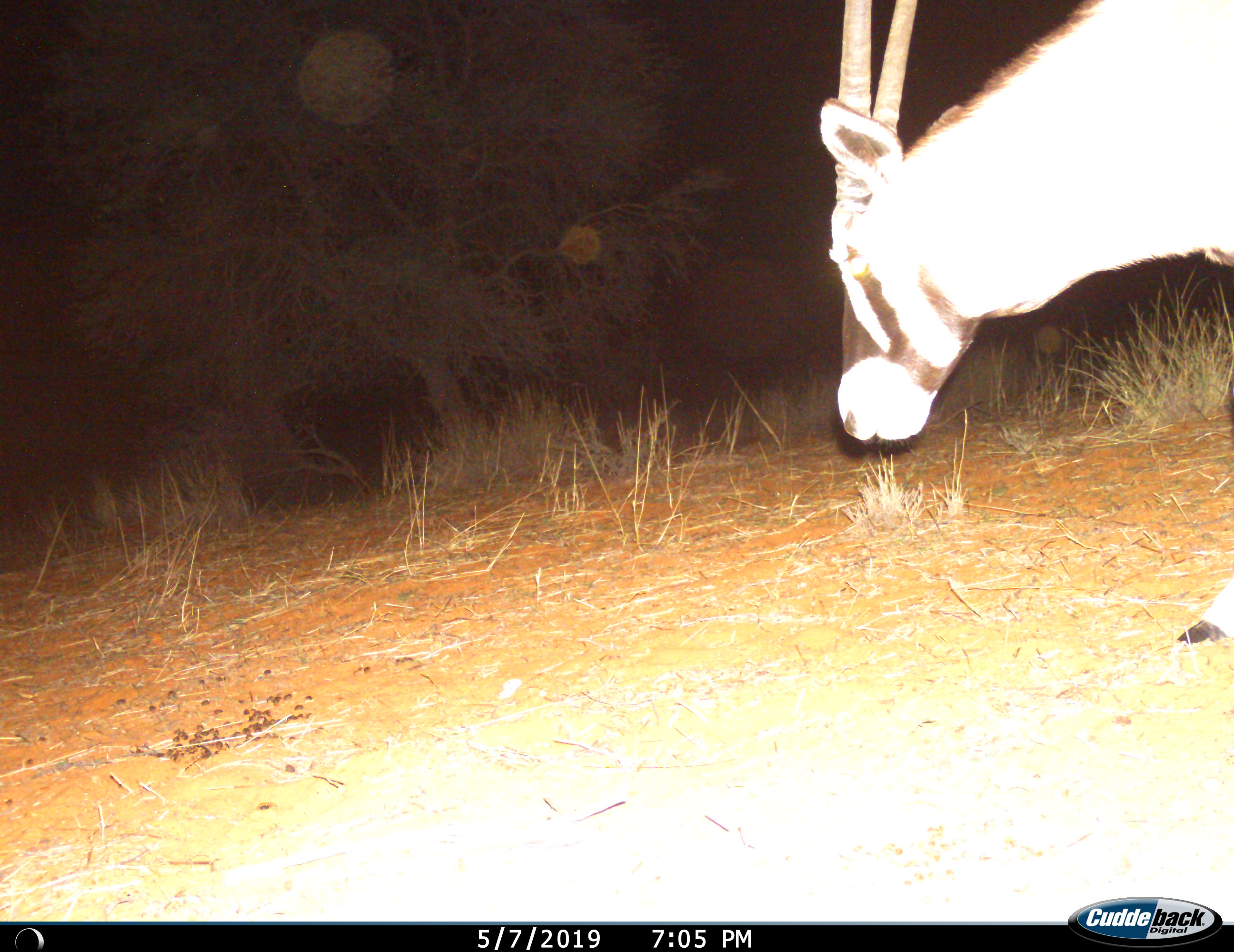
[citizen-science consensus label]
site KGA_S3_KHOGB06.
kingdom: Animalia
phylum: Chordata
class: Mammalia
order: Artiodactyla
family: Bovidae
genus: Oryx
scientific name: Oryx gazella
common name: gemsbok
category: oryx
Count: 1.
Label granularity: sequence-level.